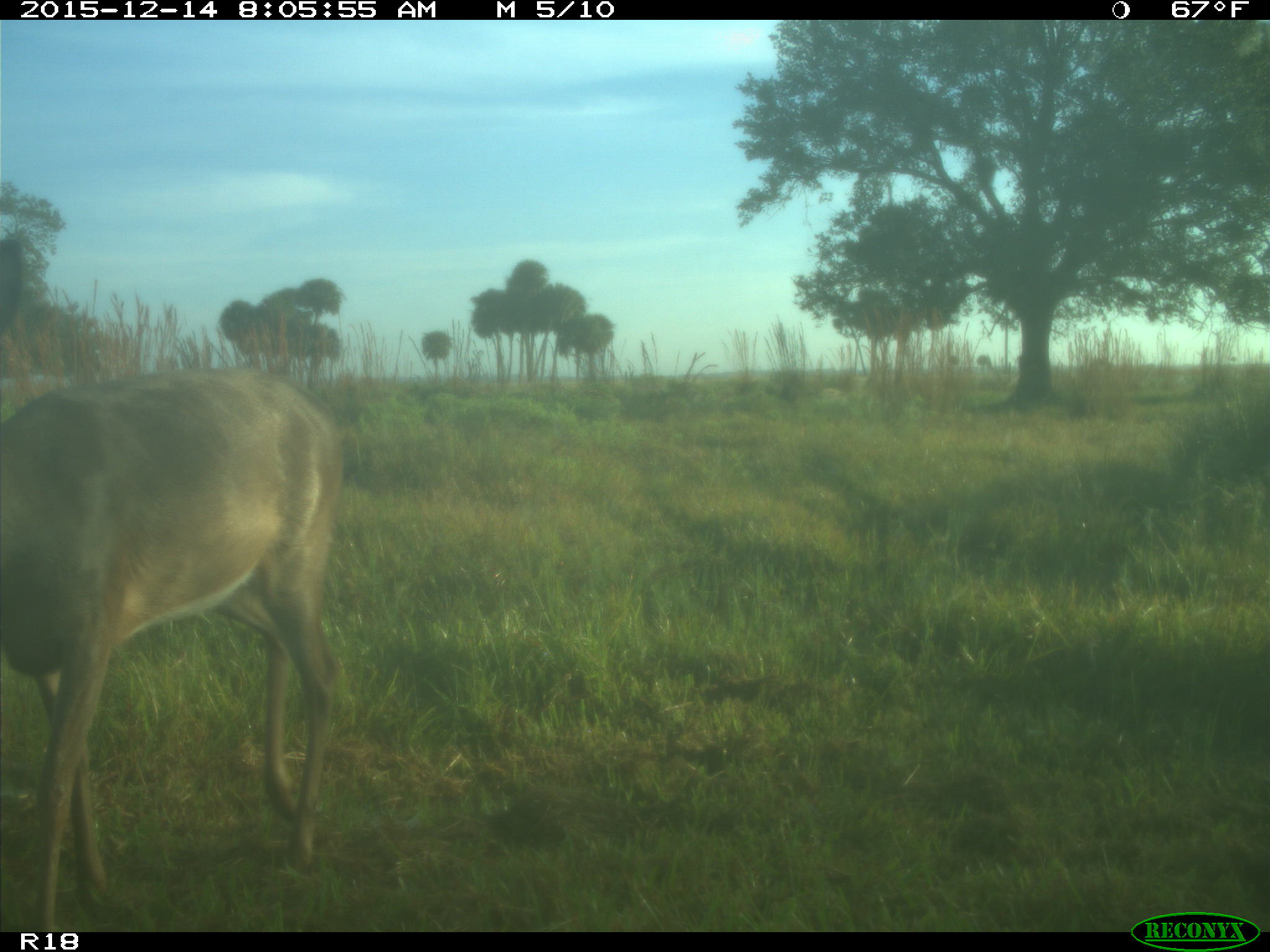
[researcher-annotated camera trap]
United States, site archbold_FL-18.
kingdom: Animalia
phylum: Chordata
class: Mammalia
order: Artiodactyla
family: Cervidae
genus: Odocoileus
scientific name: Odocoileus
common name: deer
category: unidentified deer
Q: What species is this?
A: Unidentified deer (deer) (Odocoileus).